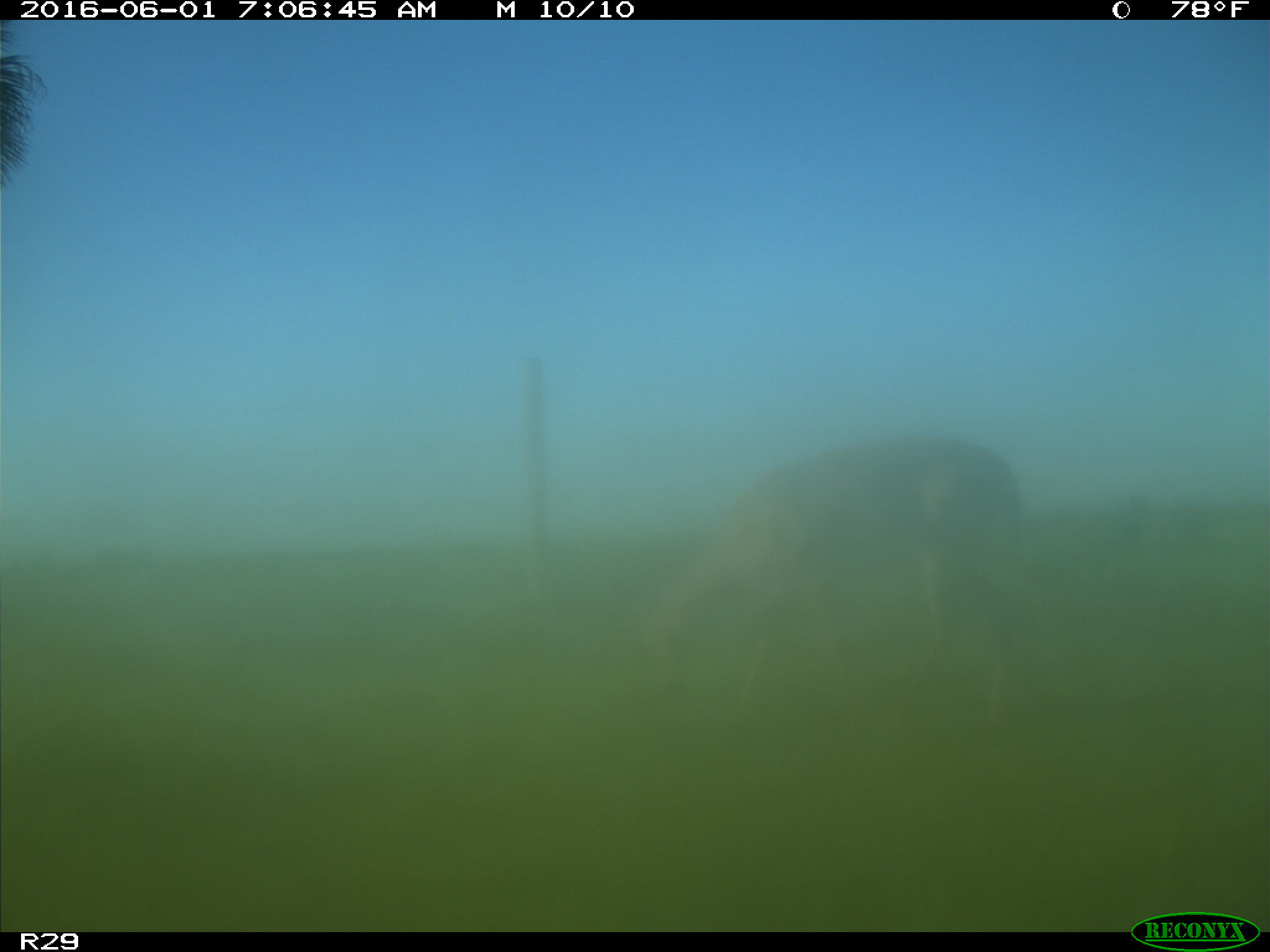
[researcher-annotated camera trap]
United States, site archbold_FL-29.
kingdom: Animalia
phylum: Chordata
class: Mammalia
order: Artiodactyla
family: Cervidae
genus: Odocoileus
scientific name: Odocoileus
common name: deer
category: unidentified deer